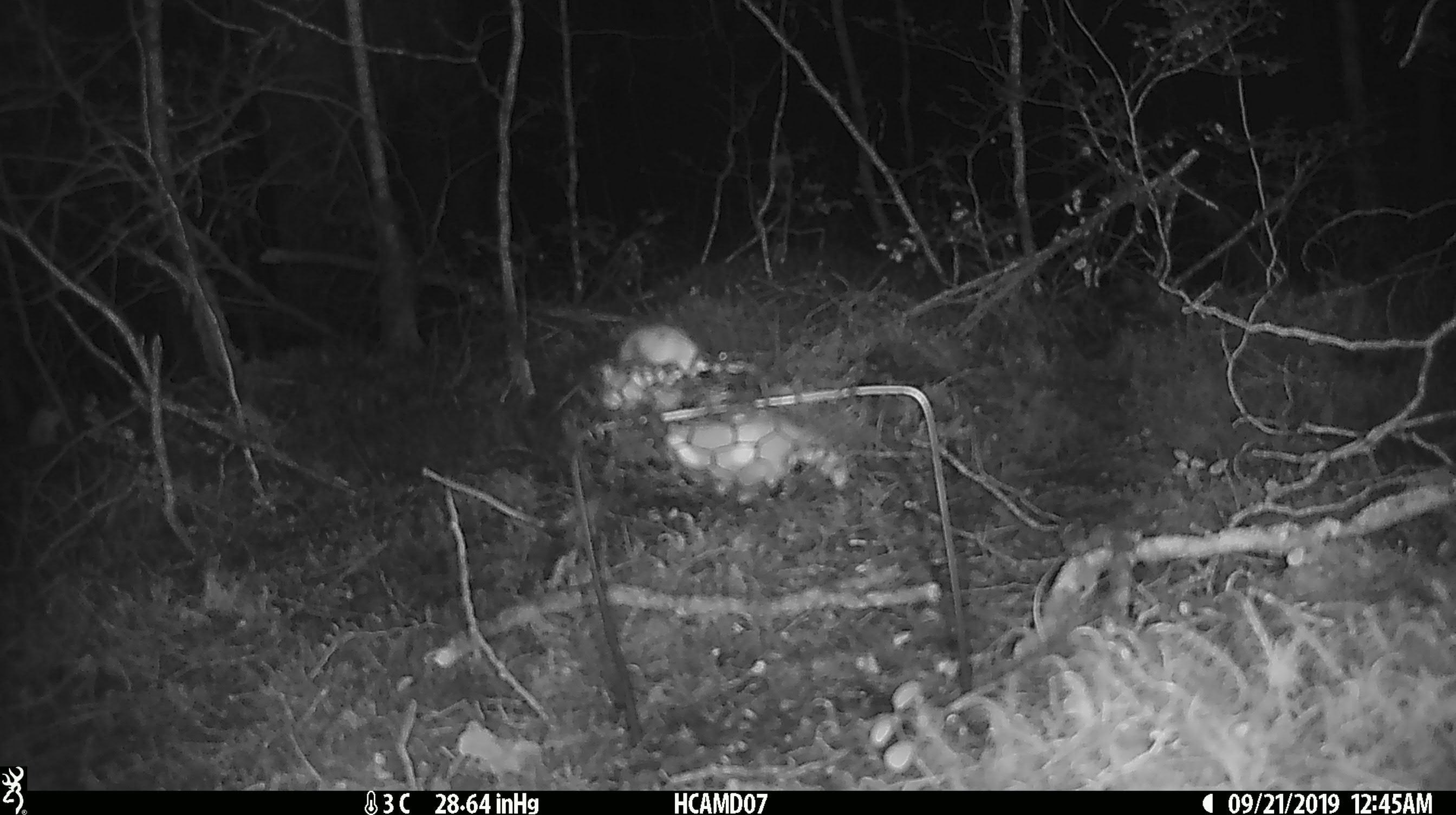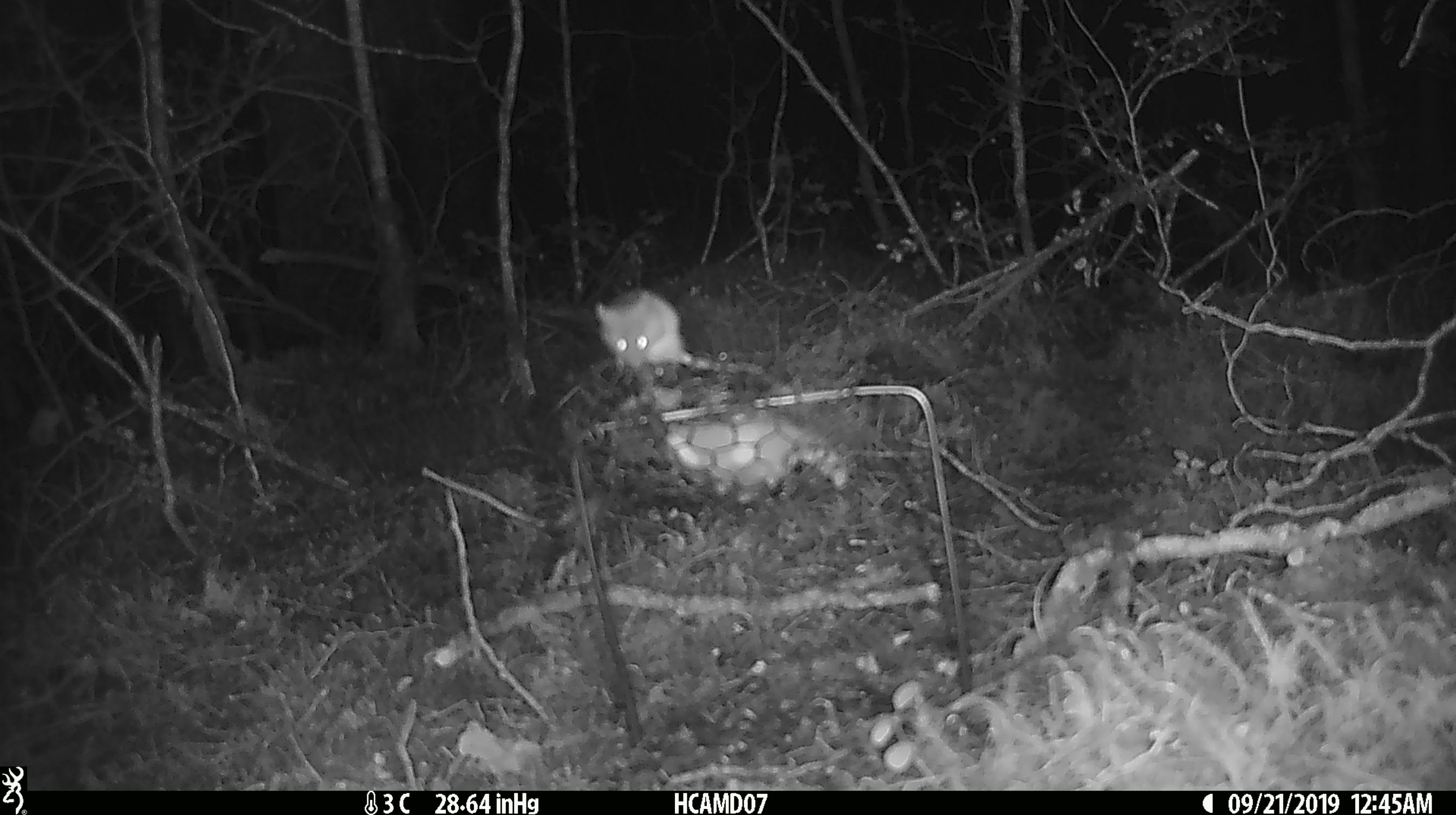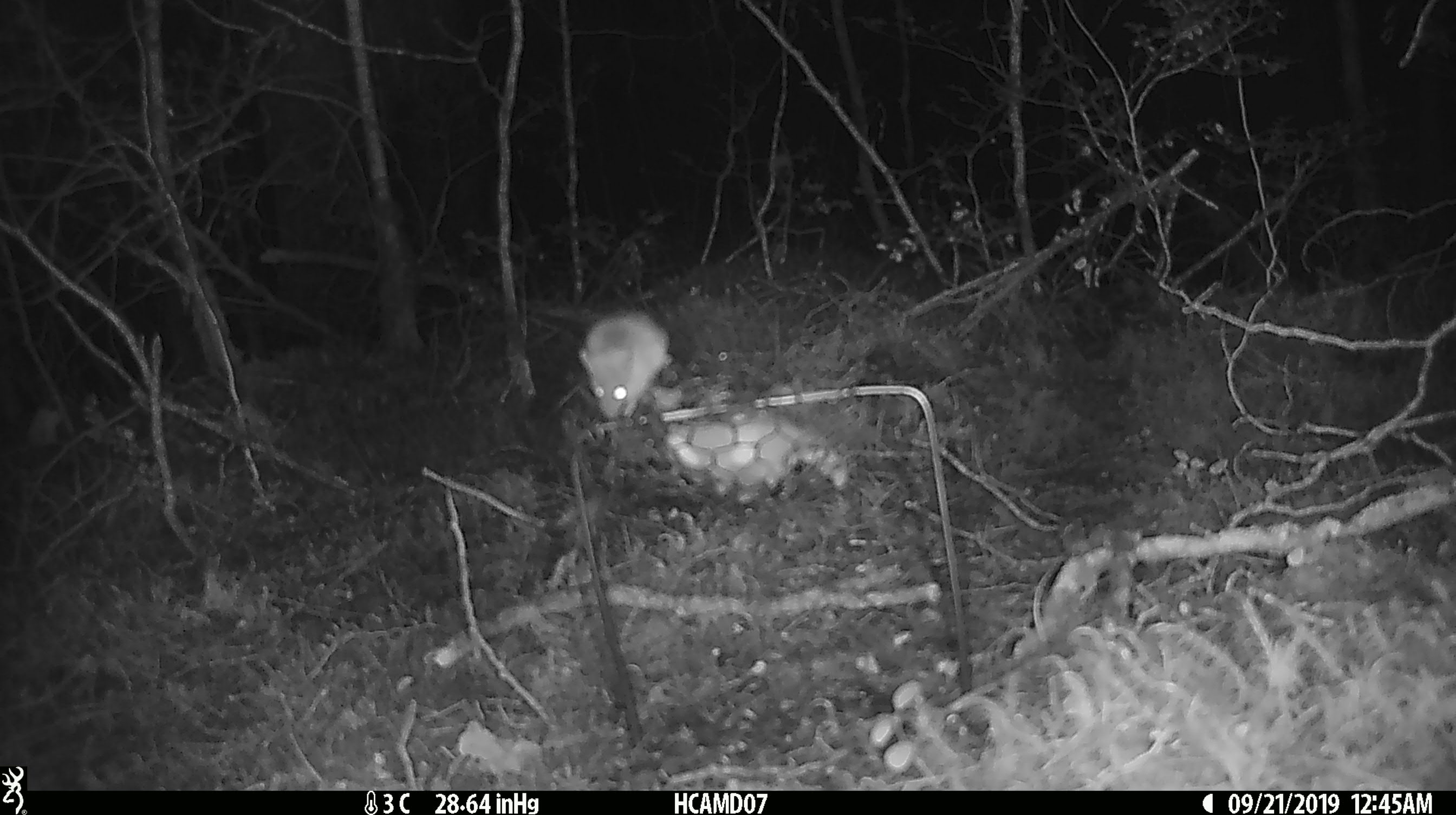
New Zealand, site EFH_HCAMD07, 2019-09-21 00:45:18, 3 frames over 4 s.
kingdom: Animalia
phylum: Chordata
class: Mammalia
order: Rodentia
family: Muridae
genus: Mus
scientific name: Mus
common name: mouse